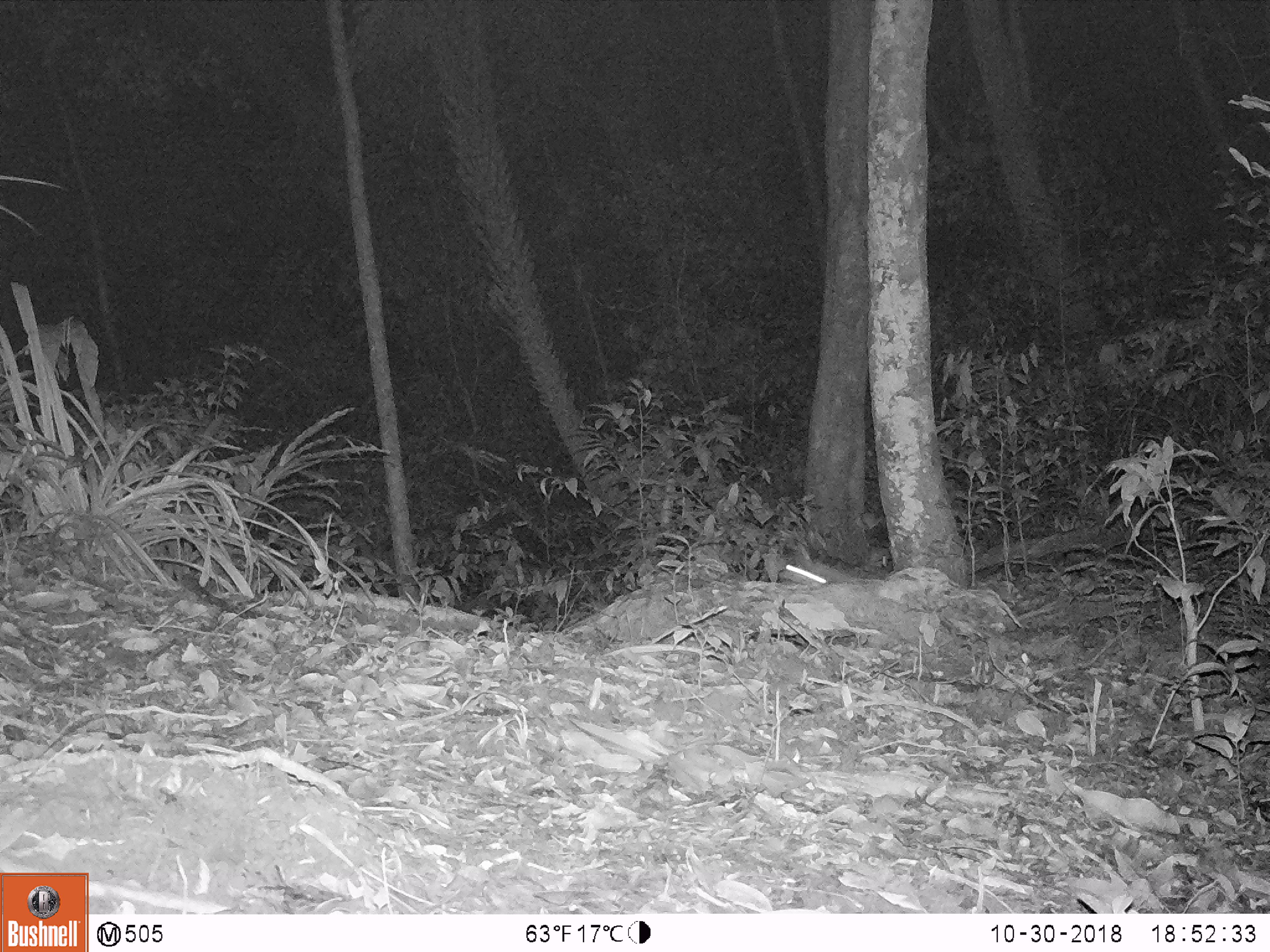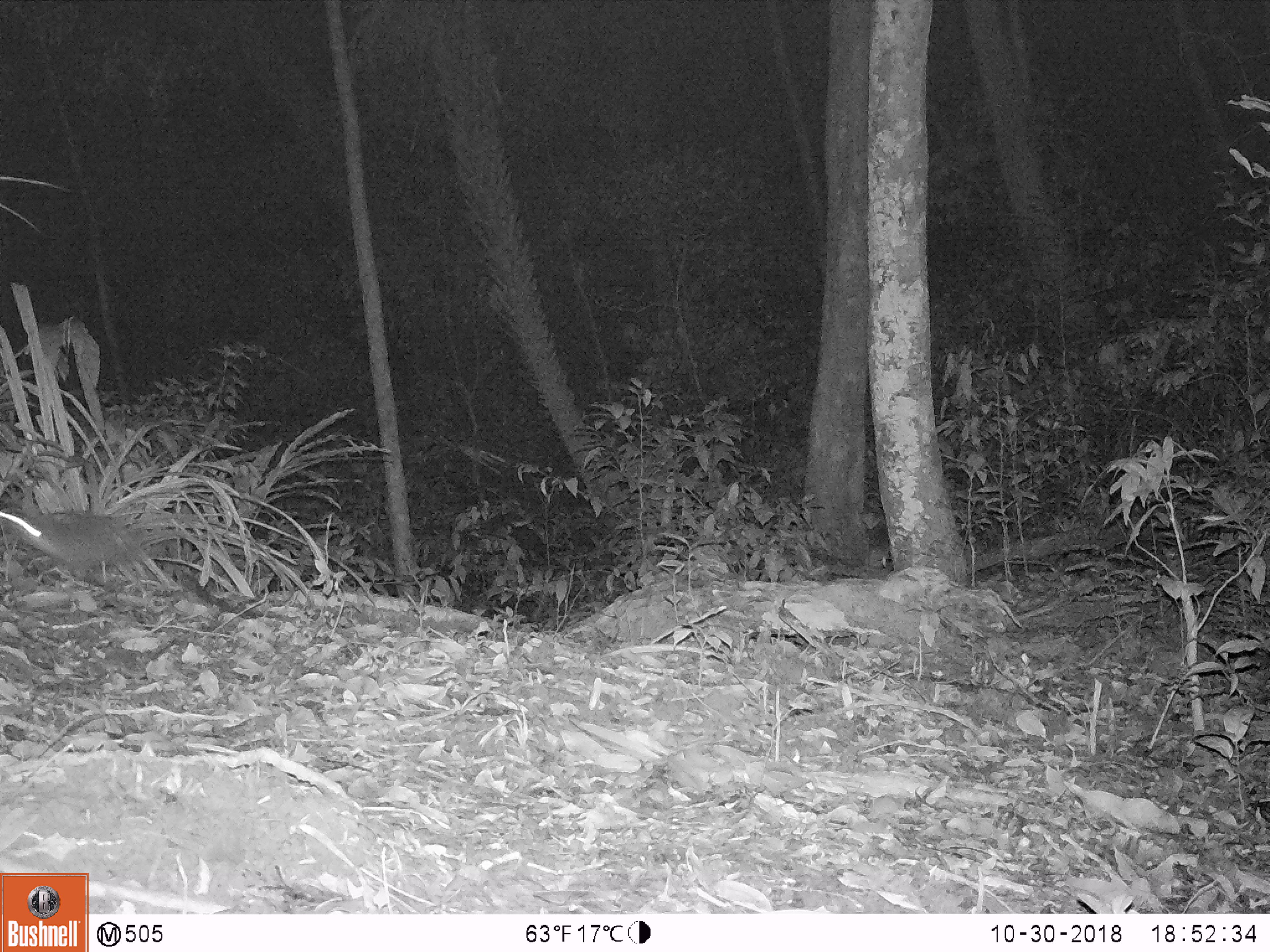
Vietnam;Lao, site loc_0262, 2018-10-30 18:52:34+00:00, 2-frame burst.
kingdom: Animalia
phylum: Chordata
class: Mammalia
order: Rodentia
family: Muridae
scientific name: Muridae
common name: old-world mice and rats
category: unidentified murid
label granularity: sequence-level